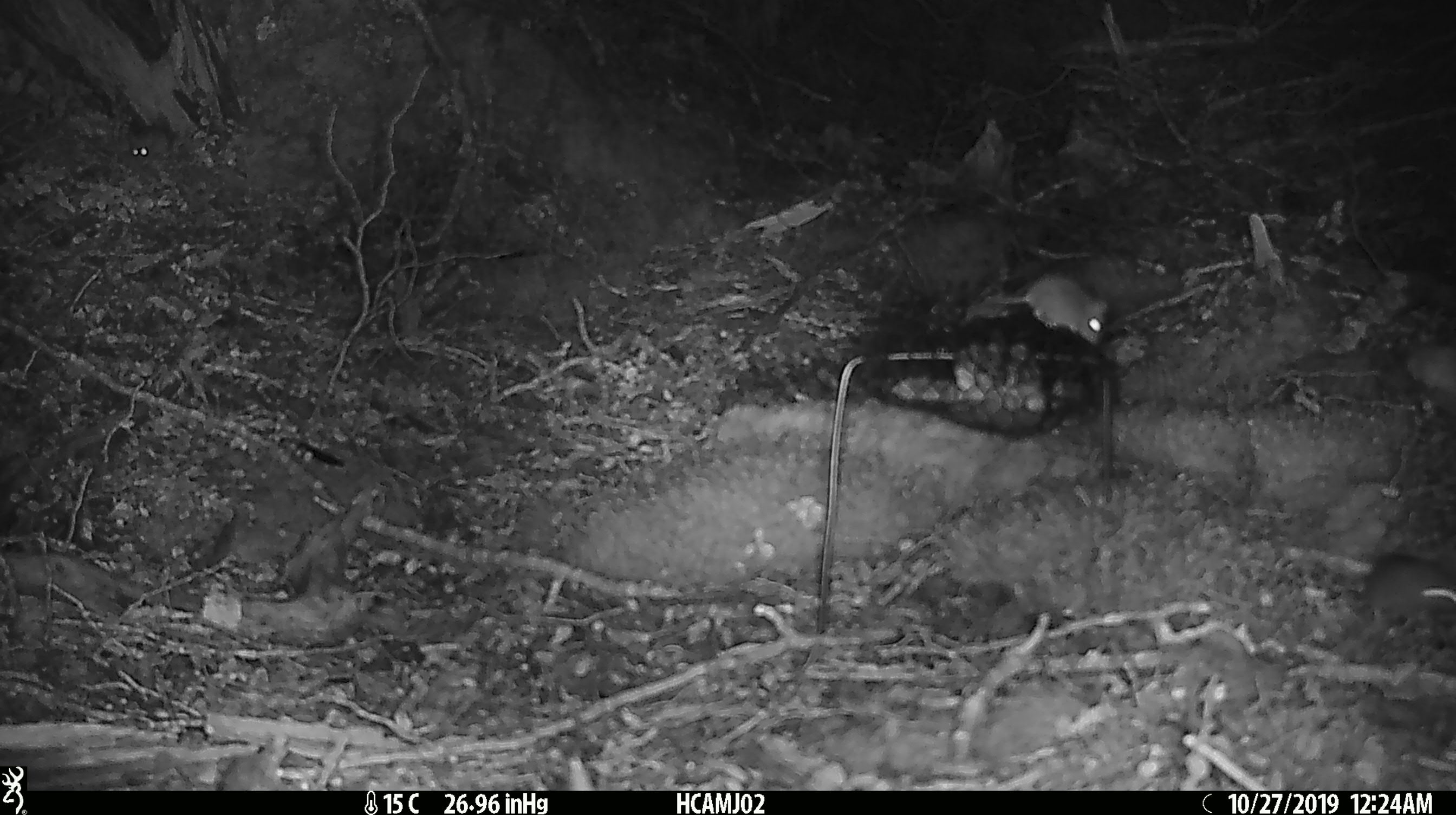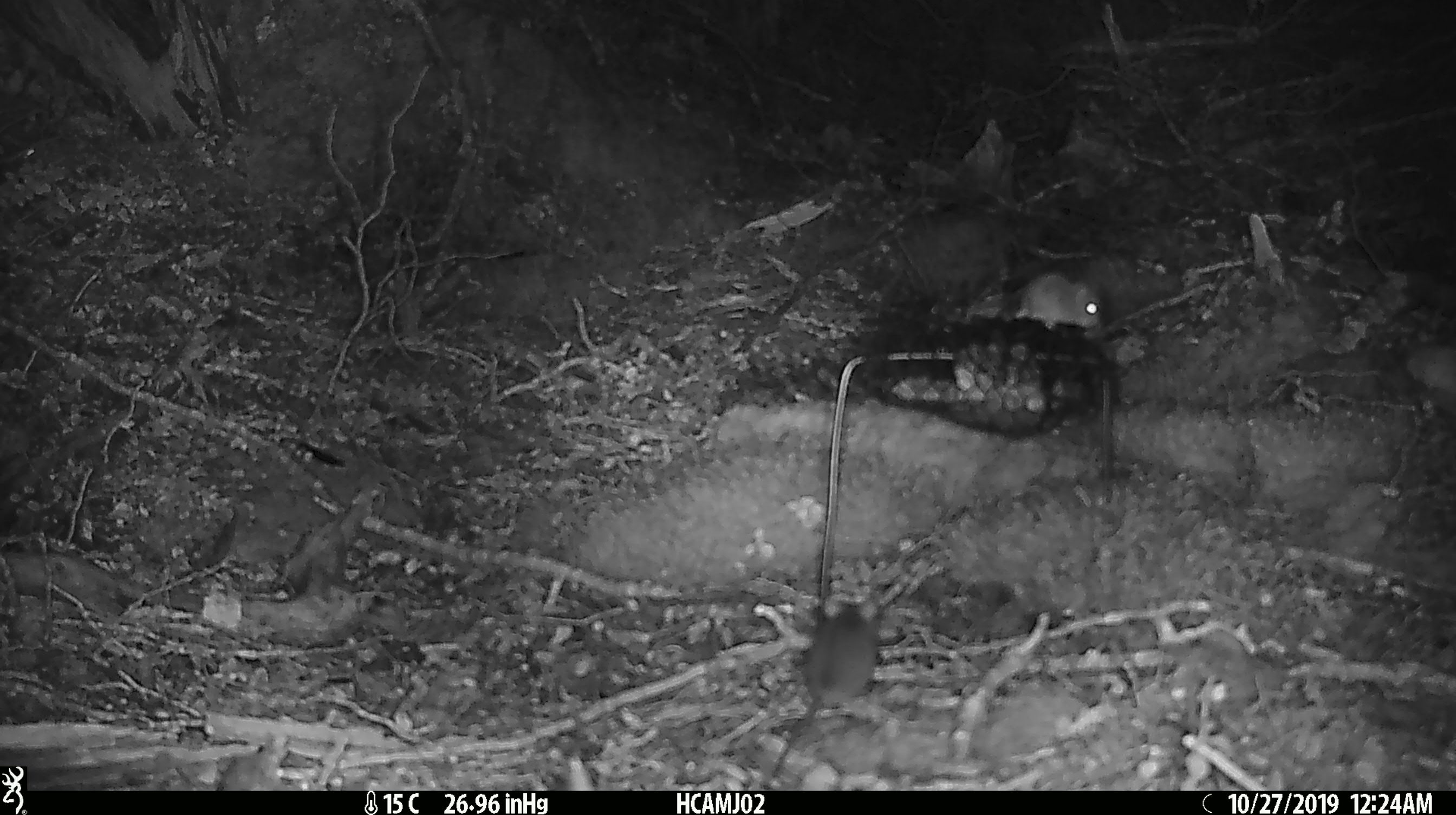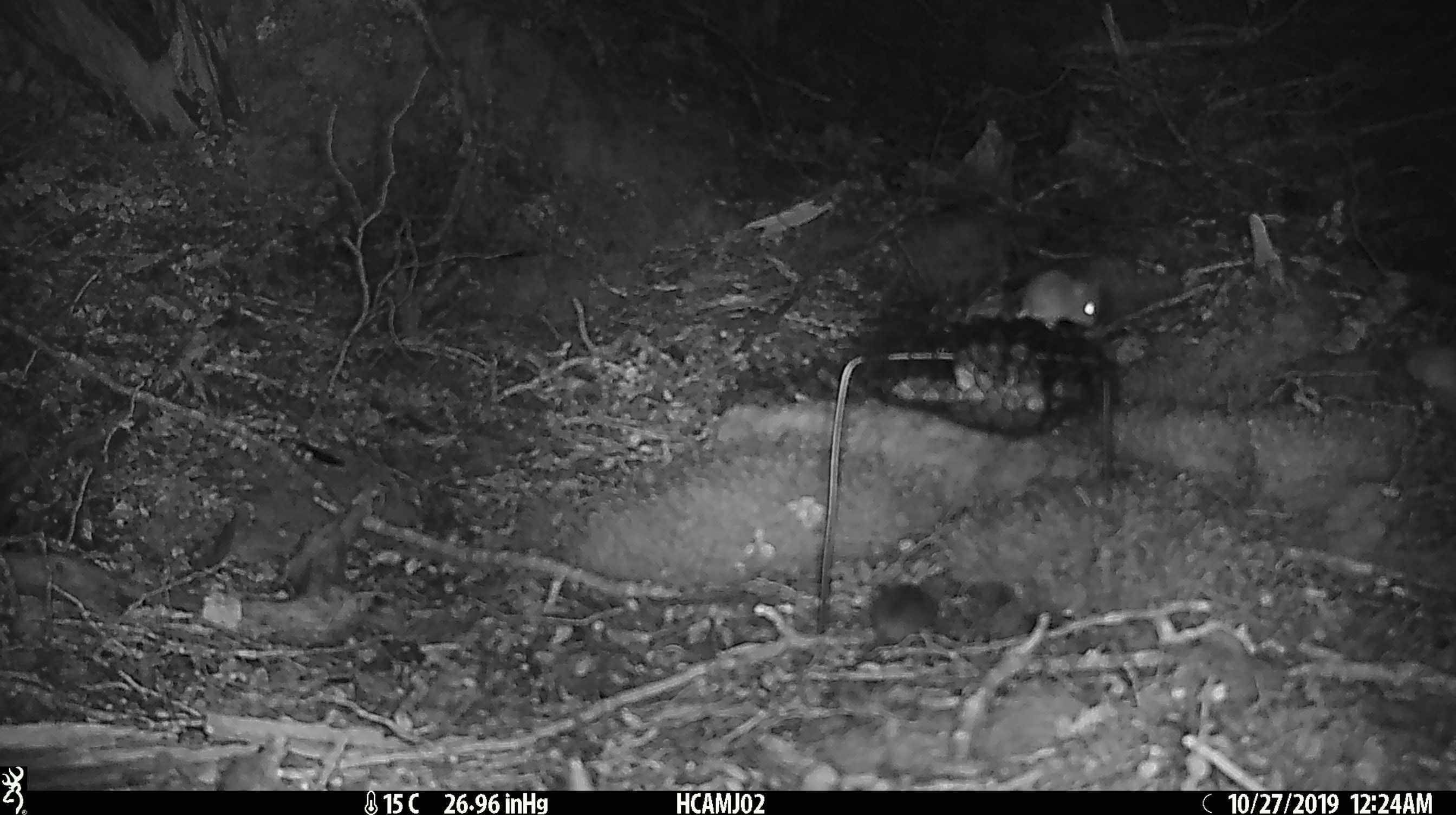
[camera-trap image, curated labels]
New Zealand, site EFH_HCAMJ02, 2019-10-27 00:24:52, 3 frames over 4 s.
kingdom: Animalia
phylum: Chordata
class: Mammalia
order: Rodentia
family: Muridae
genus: Mus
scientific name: Mus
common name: mouse